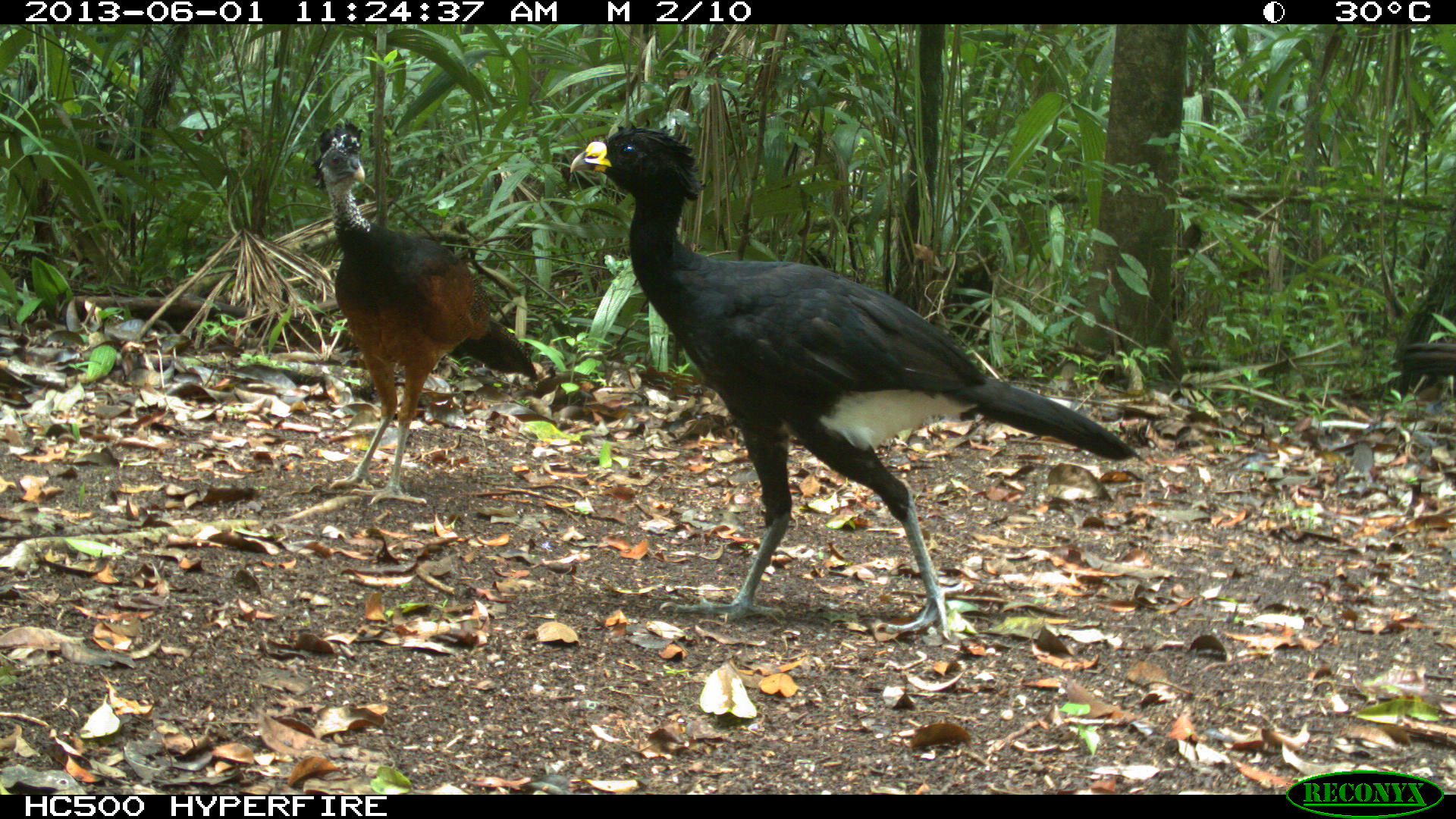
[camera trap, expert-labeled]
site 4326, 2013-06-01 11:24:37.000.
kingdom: Animalia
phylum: Chordata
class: Aves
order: Galliformes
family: Cracidae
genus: Crax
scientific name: Crax rubra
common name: great curassow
Crax rubra (great curassow), count 4.